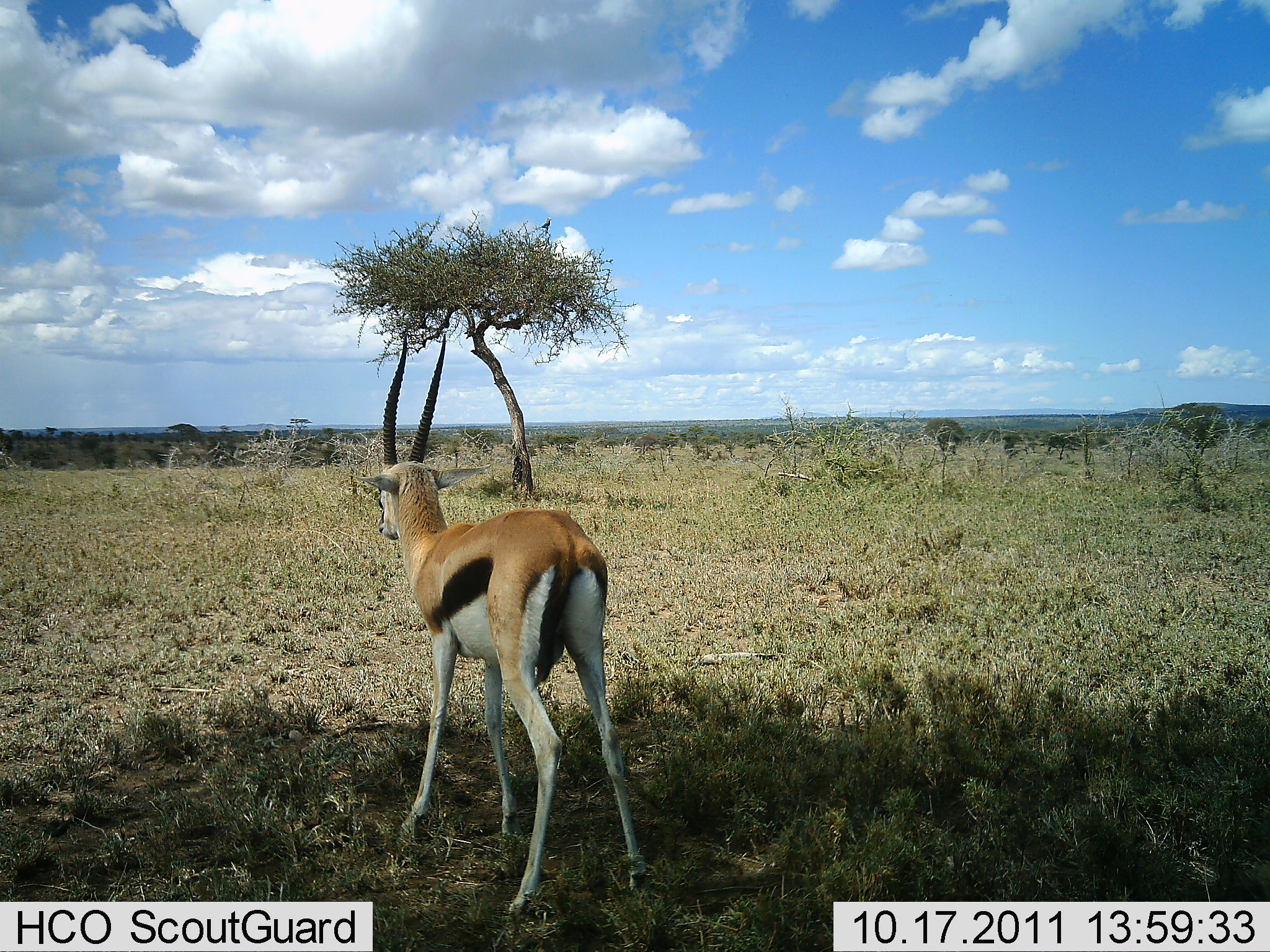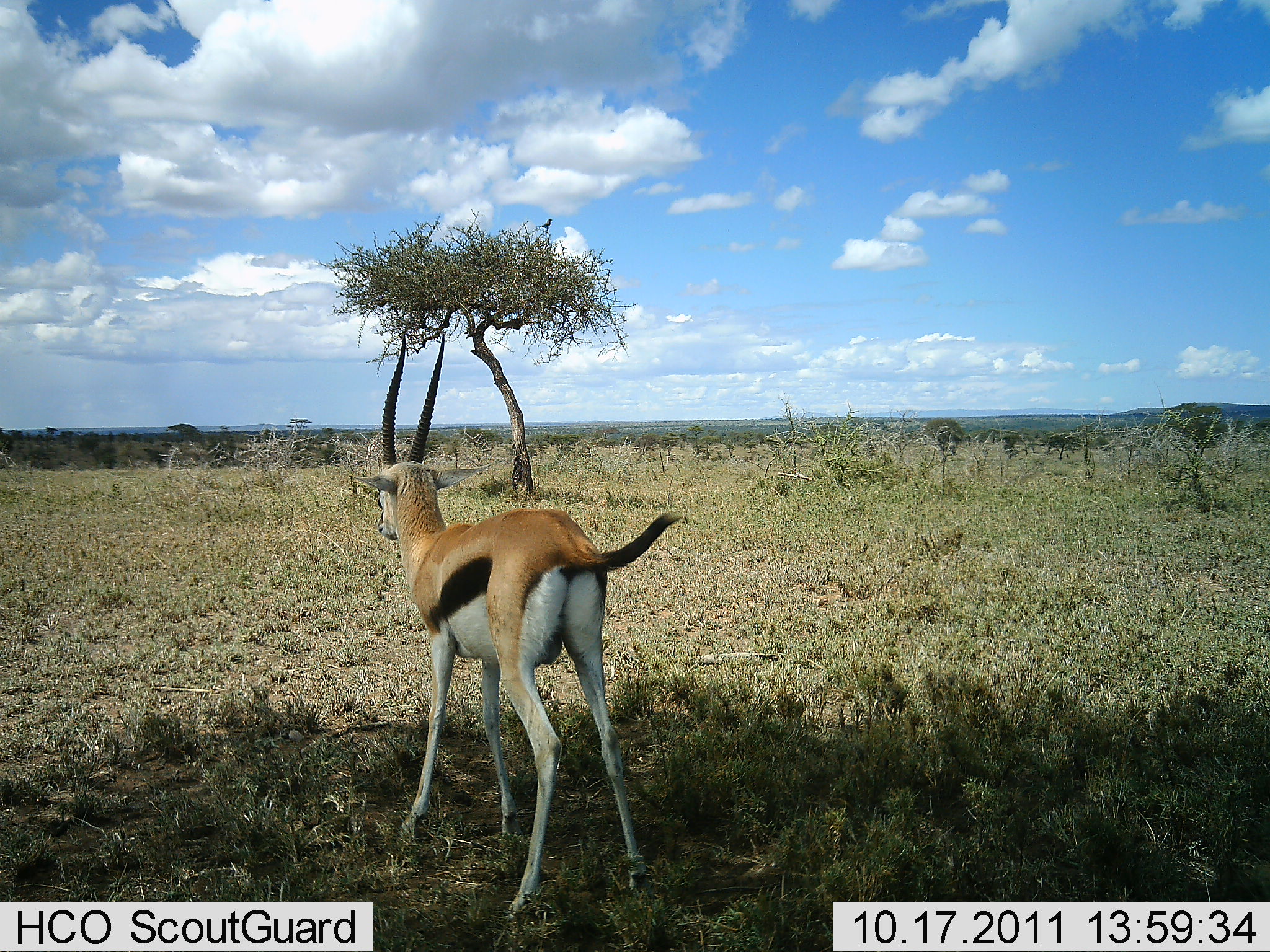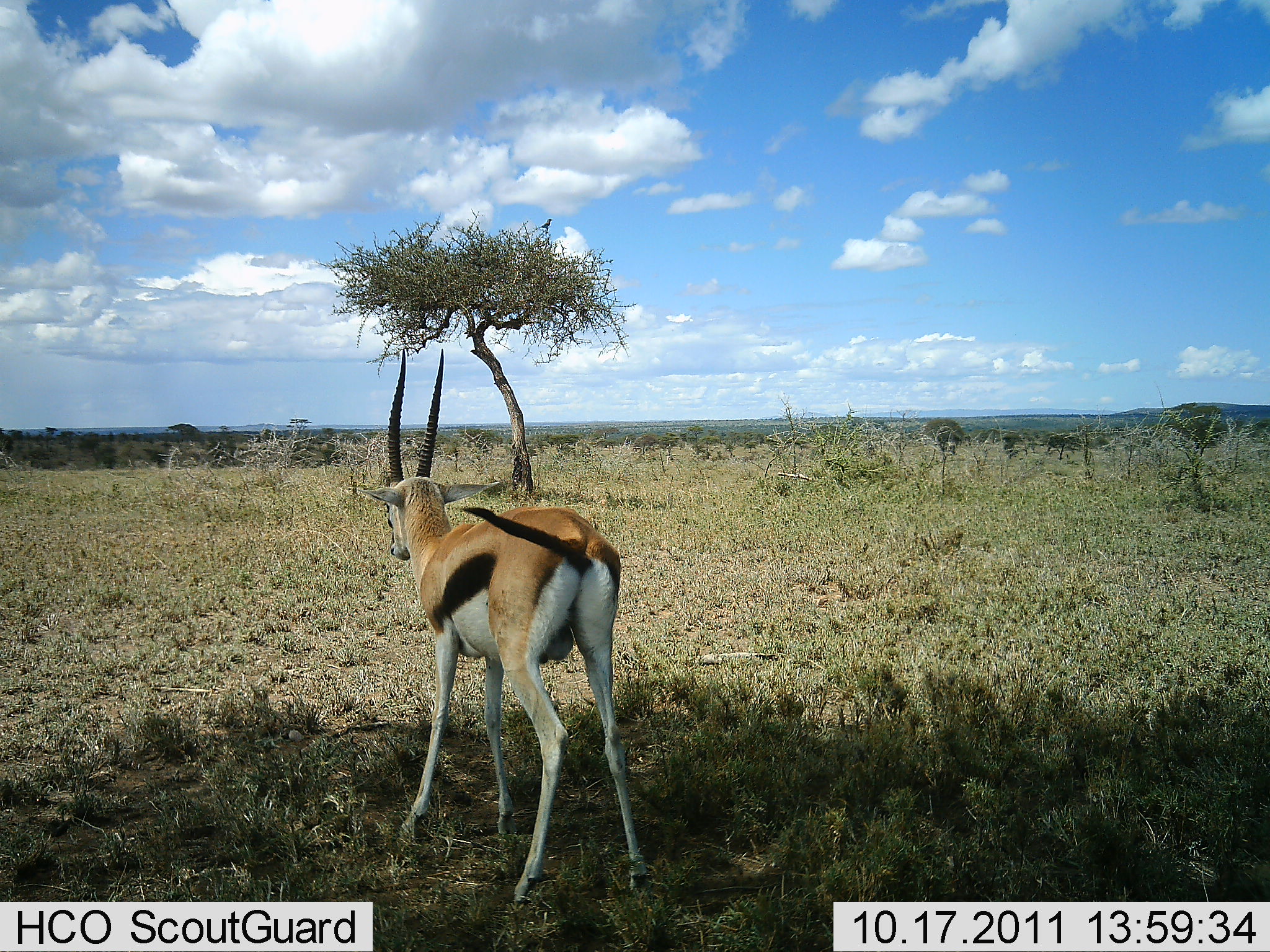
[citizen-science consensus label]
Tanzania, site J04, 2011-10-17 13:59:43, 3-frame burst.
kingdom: Animalia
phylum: Chordata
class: Mammalia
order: Artiodactyla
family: Bovidae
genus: Eudorcas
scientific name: Eudorcas thomsonii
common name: thomson's gazelle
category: gazellethomsons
Gazellethomsons (thomson's gazelle) (Eudorcas thomsonii), count 1. Behavior (volunteer vote fractions): standing 100%, resting 0%, moving 8%, interacting 0%. Young present (vote fraction): 0%. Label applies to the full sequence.